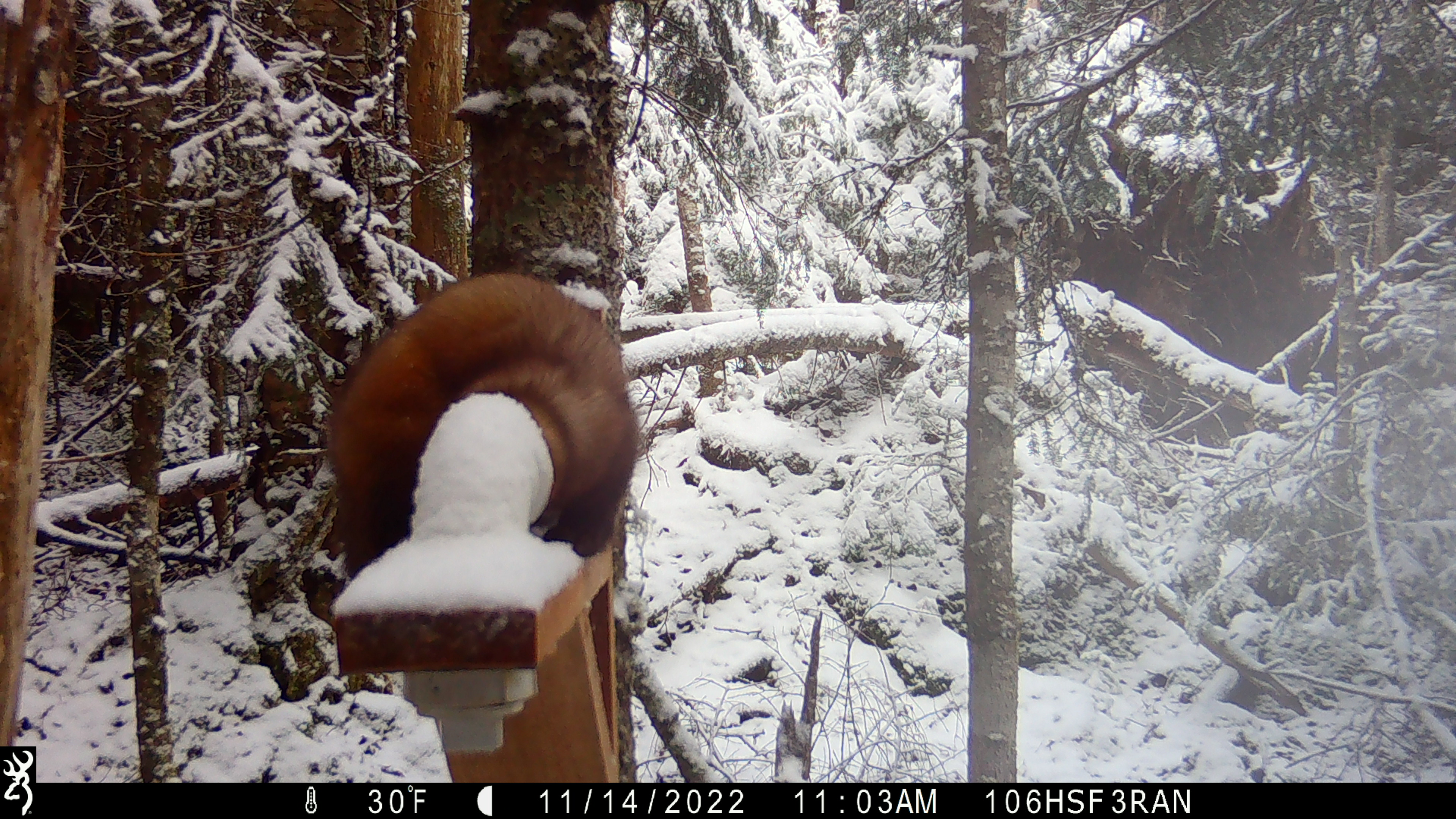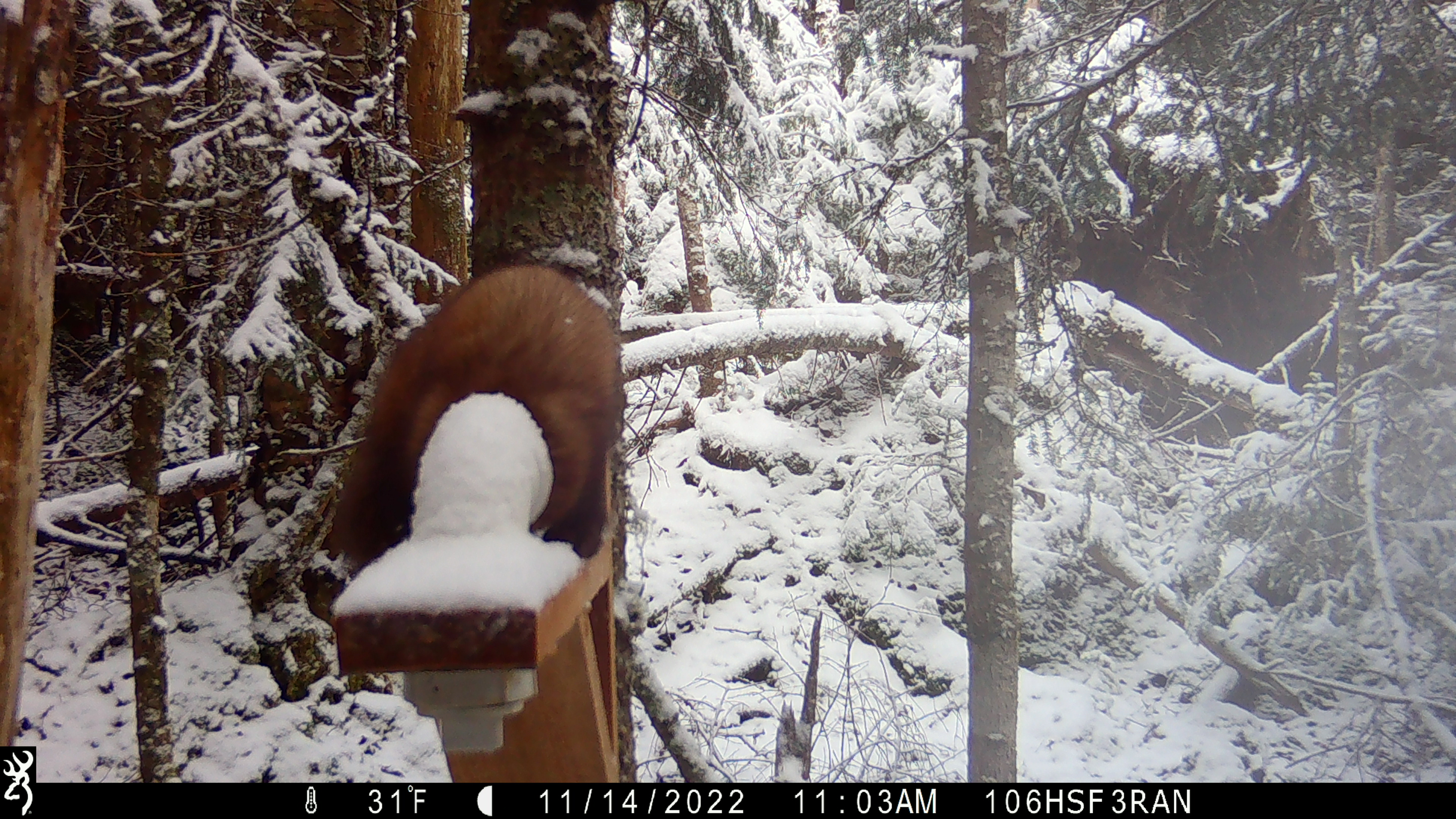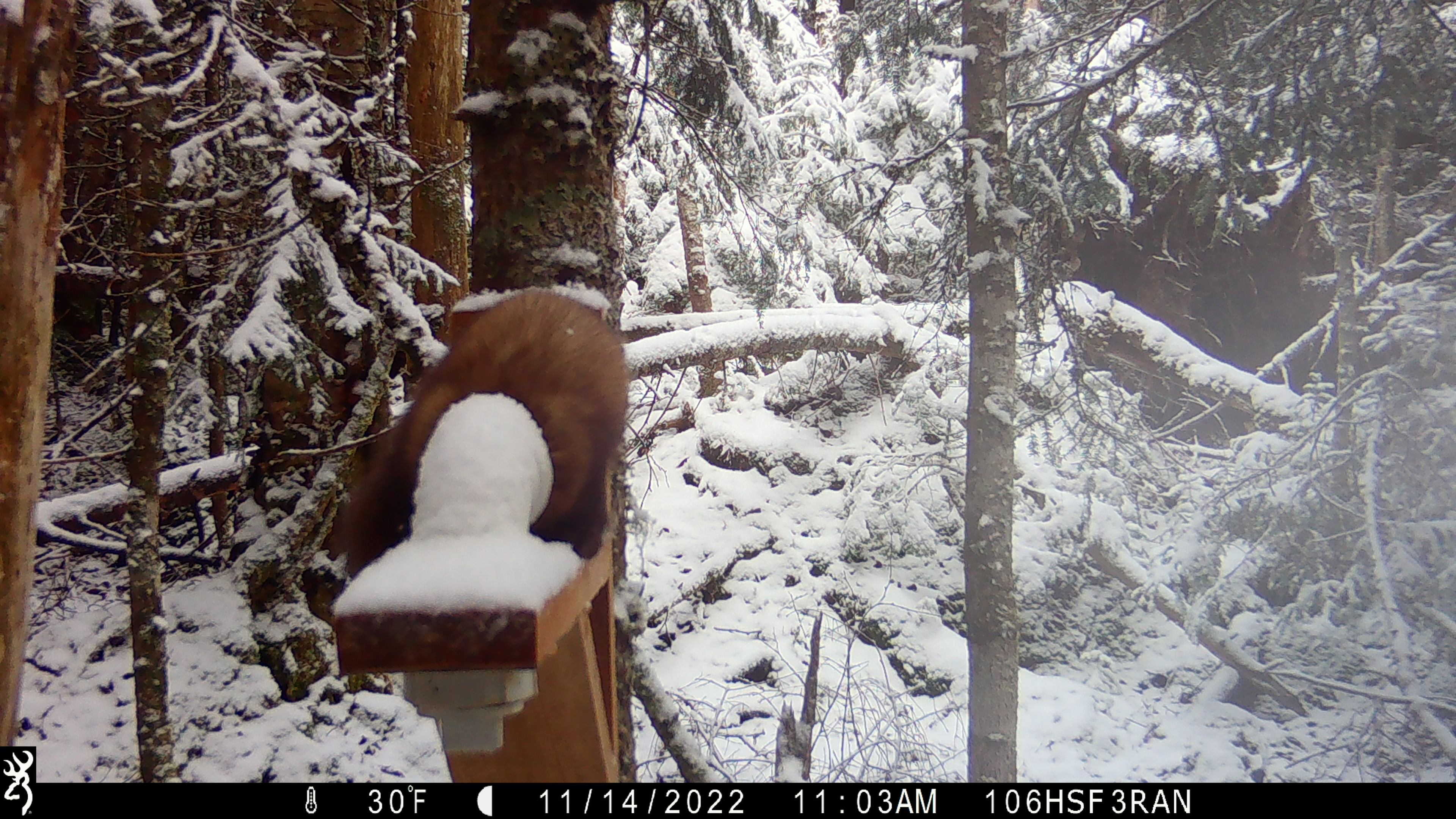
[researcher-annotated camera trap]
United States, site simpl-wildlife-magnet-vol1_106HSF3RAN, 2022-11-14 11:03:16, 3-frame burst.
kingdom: Animalia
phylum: Chordata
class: Mammalia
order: Carnivora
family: Mustelidae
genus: Martes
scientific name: Martes americana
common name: american marten